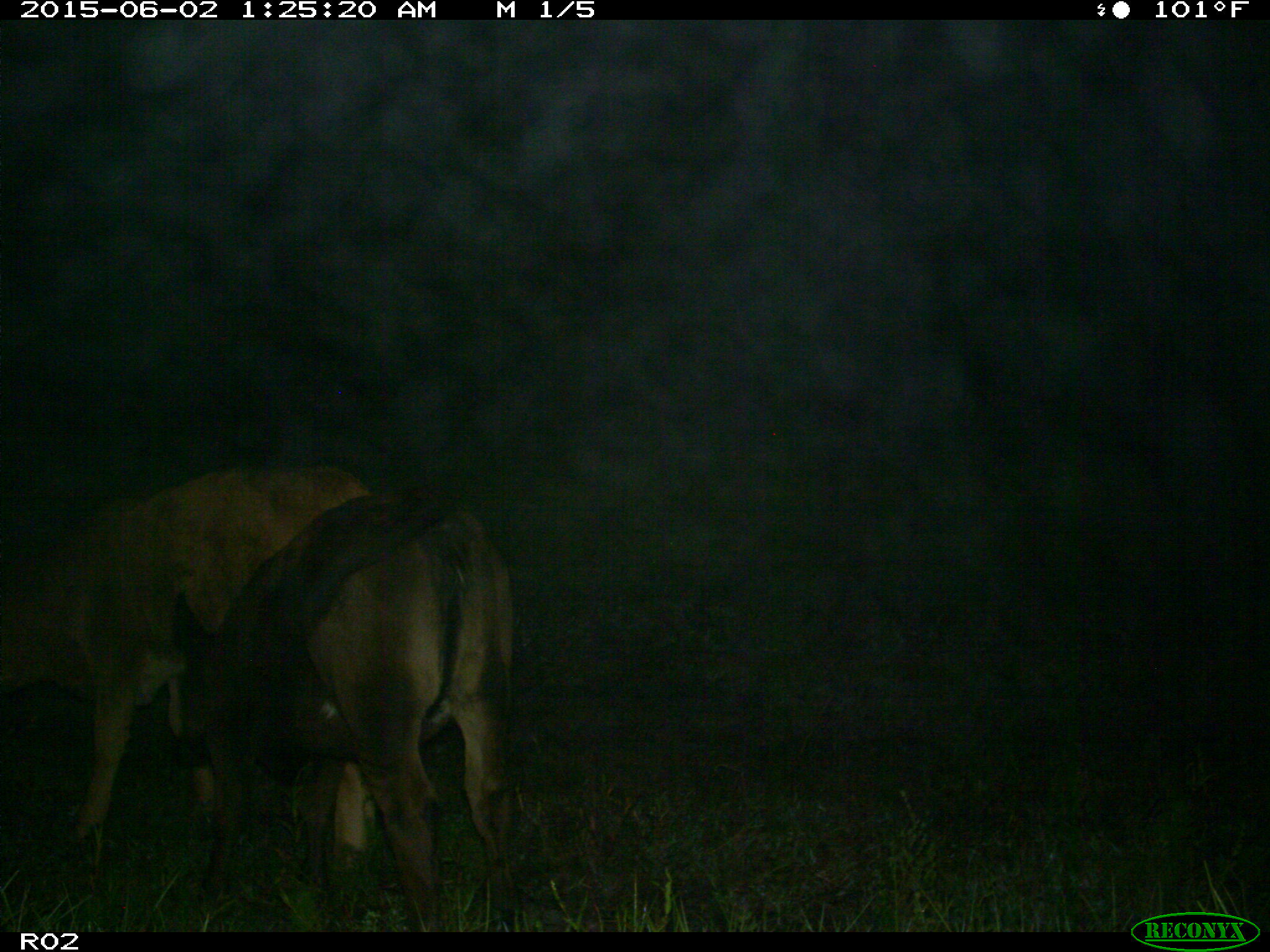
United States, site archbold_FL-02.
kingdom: Animalia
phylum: Chordata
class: Mammalia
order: Artiodactyla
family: Bovidae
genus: Bos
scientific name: Bos taurus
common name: domestic cow